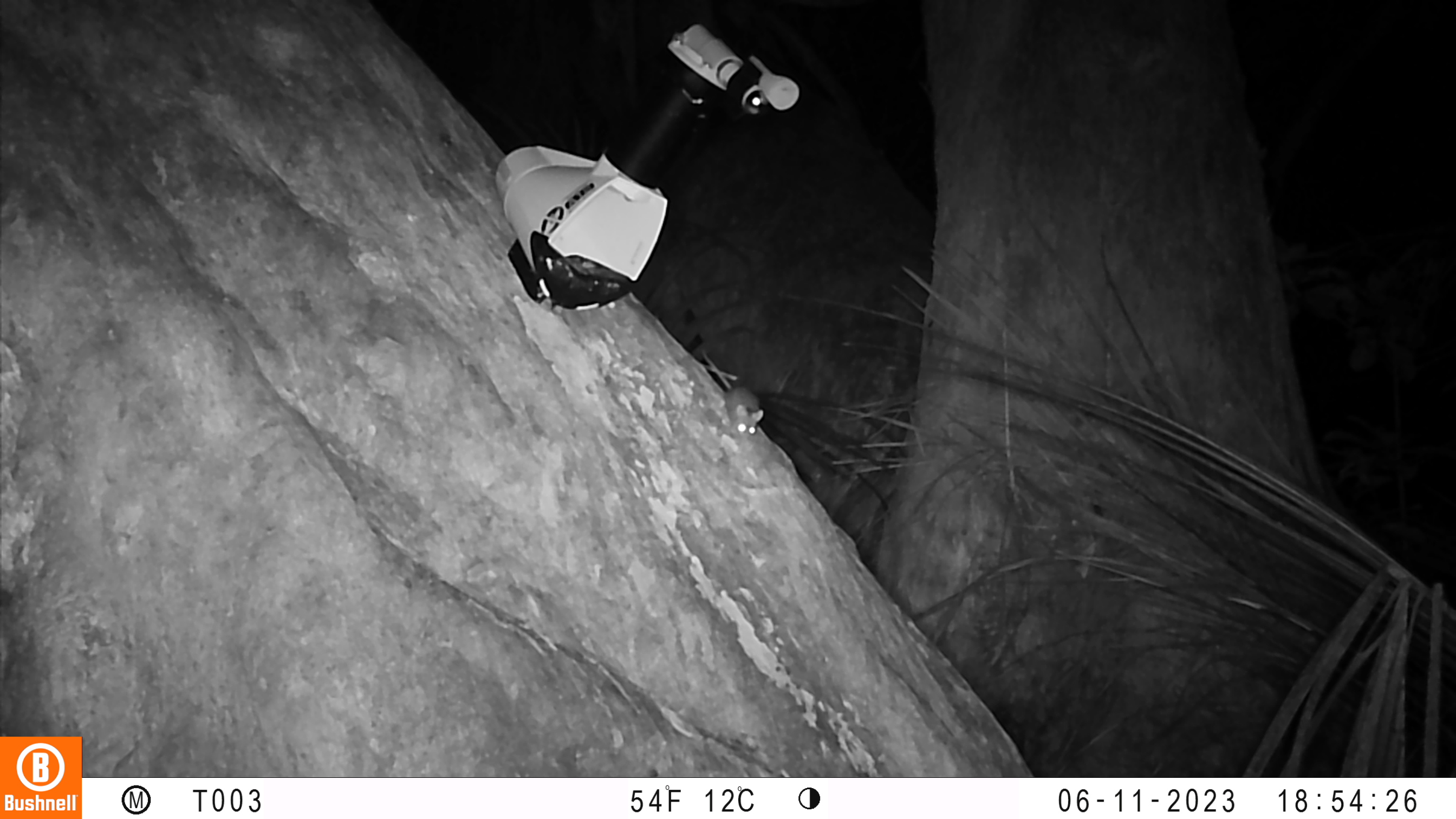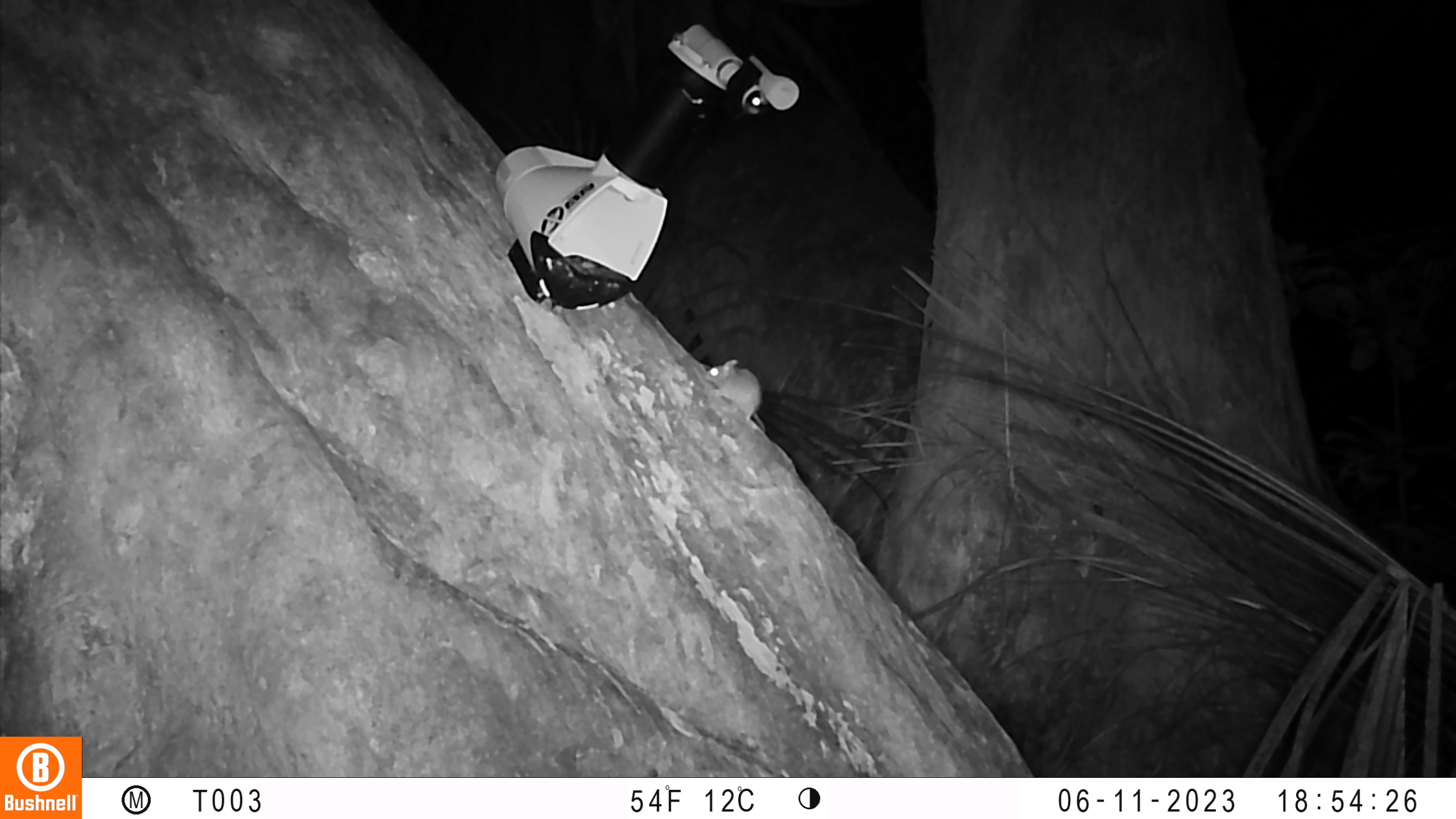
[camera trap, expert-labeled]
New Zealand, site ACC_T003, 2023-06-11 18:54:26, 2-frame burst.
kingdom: Animalia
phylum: Chordata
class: Mammalia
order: Rodentia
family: Muridae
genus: Mus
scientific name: Mus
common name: mouse